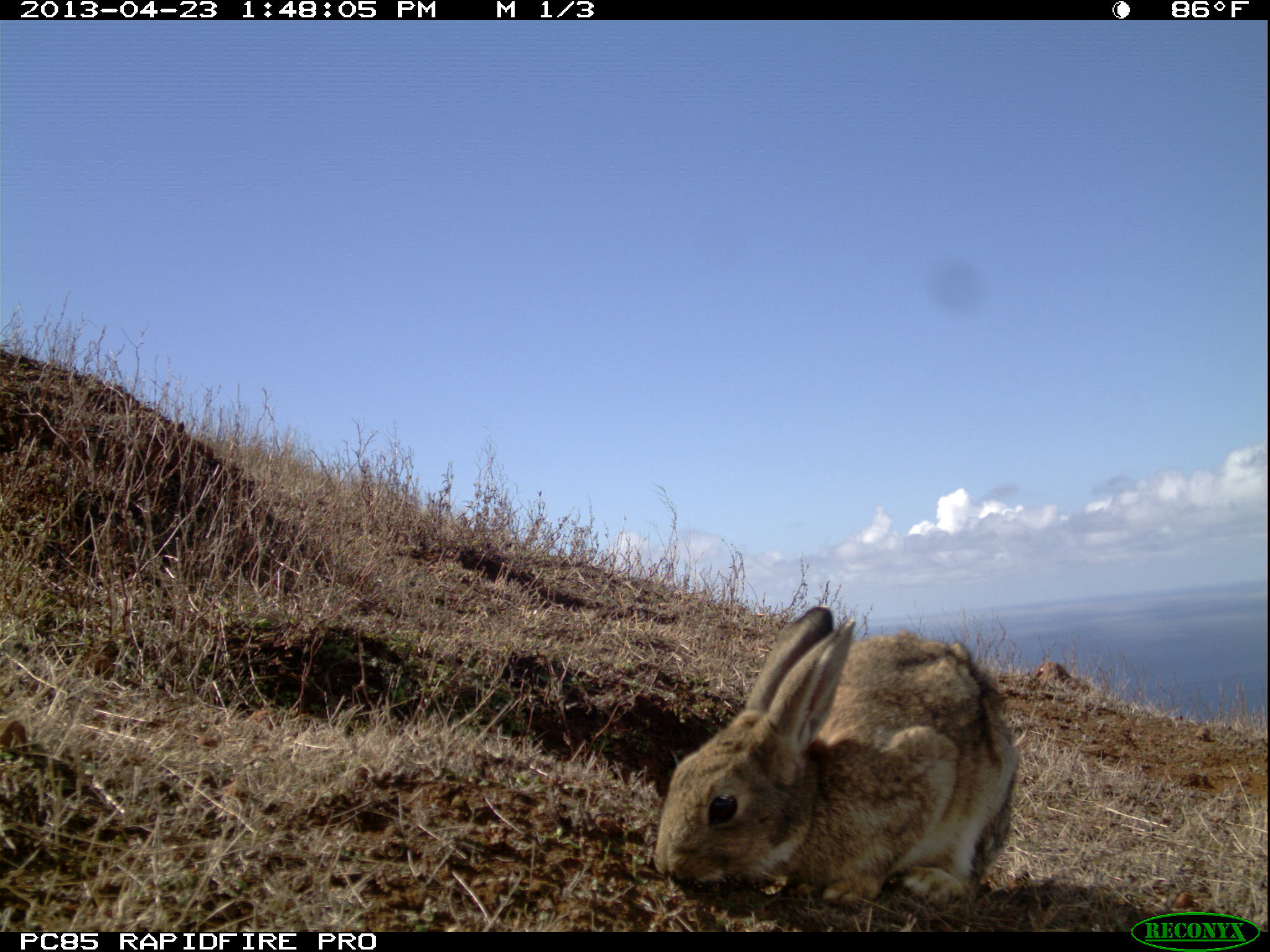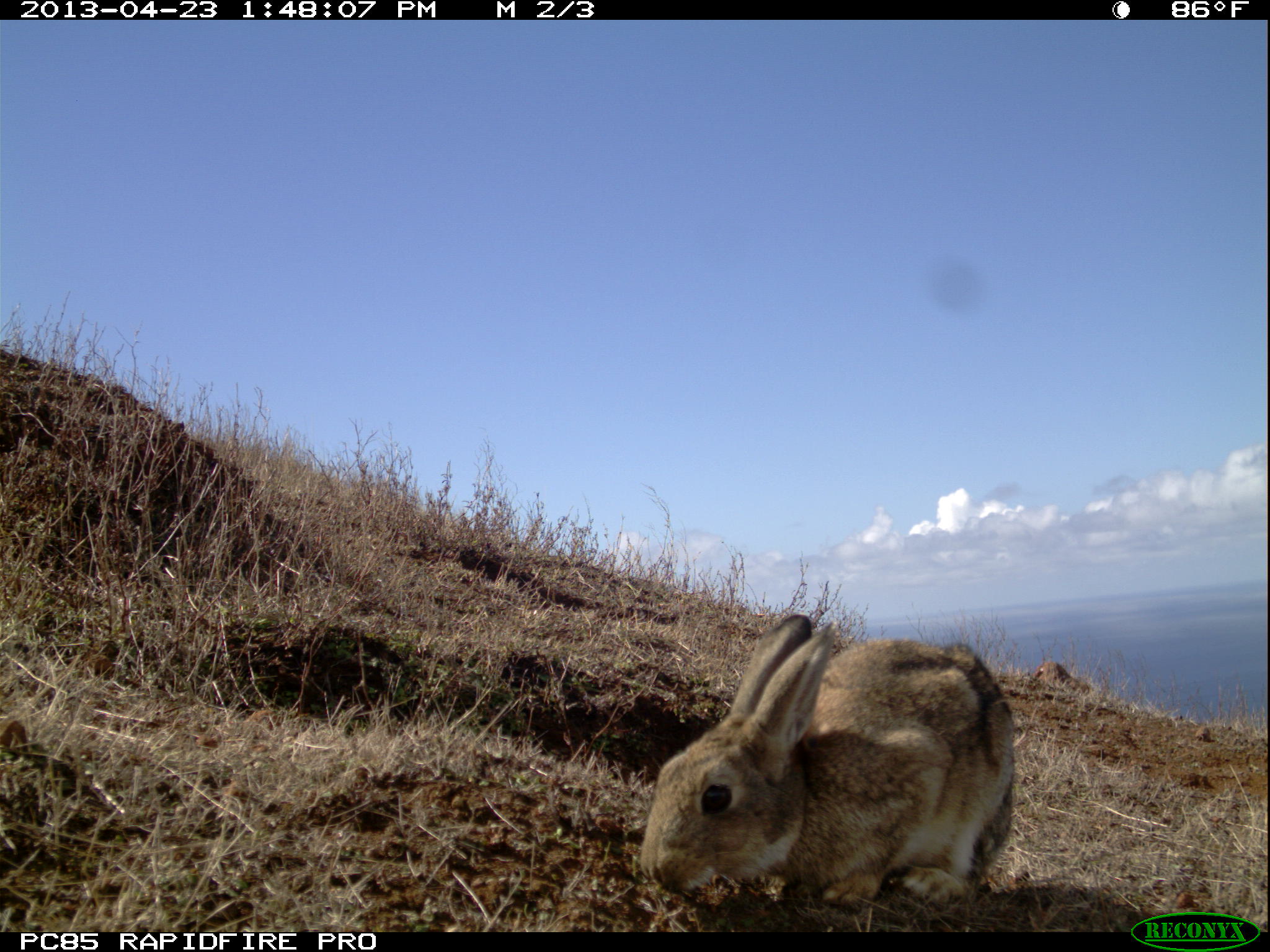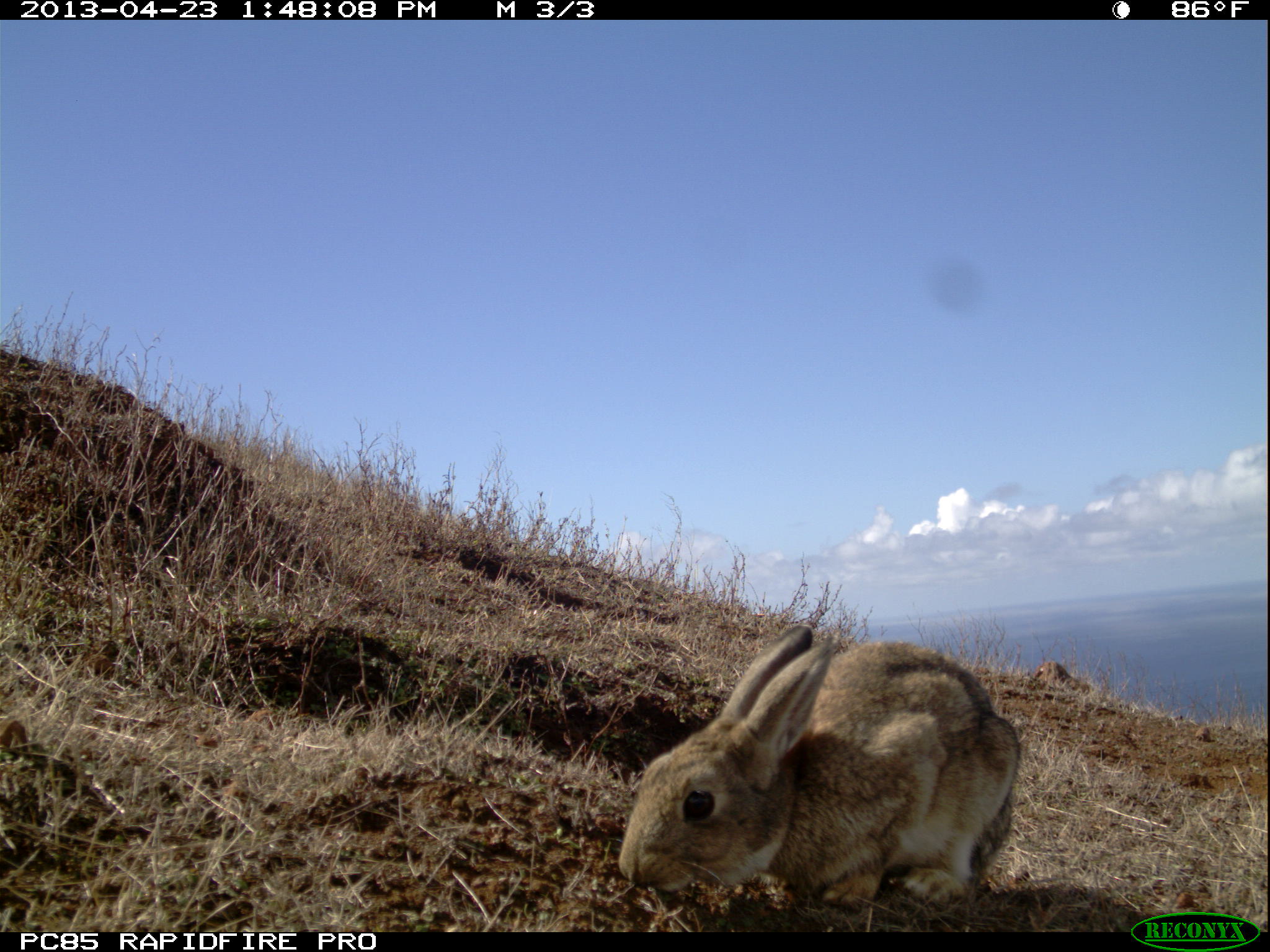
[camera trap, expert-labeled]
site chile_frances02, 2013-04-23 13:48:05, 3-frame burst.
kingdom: Animalia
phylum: Chordata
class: Mammalia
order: Lagomorpha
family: Leporidae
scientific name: Leporidae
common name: rabbits and hares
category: rabbit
Rabbit (rabbits and hares) (Leporidae).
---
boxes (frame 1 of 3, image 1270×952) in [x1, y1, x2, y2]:
rabbit: [644, 602, 1020, 911]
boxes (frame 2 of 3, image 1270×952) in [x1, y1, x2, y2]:
rabbit: [631, 609, 1019, 915]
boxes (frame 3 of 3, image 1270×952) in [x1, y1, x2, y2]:
rabbit: [611, 619, 1021, 915]